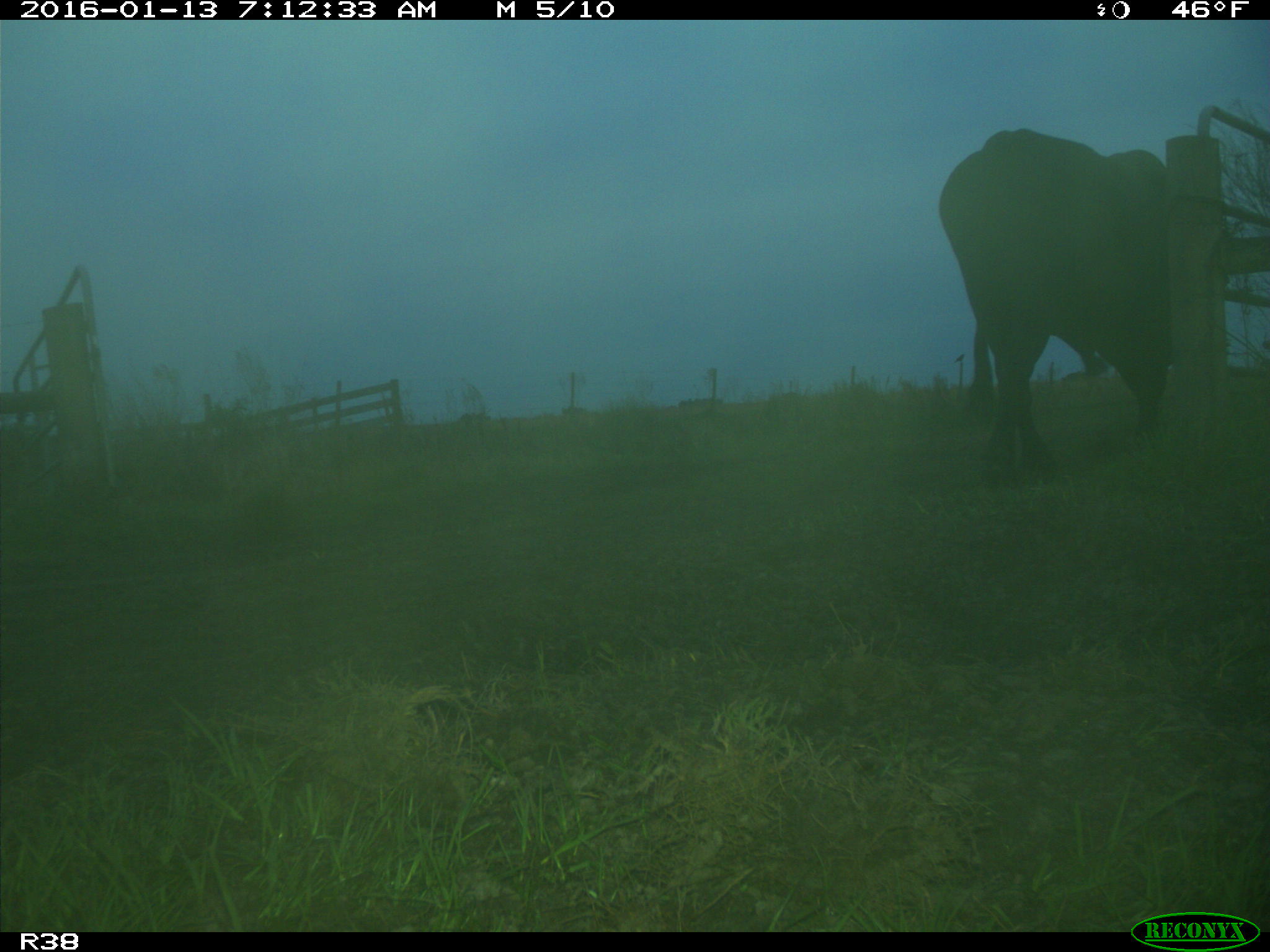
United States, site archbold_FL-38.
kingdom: Animalia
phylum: Chordata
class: Mammalia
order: Artiodactyla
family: Bovidae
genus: Bos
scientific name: Bos taurus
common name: domestic cow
Bos taurus (domestic cow).